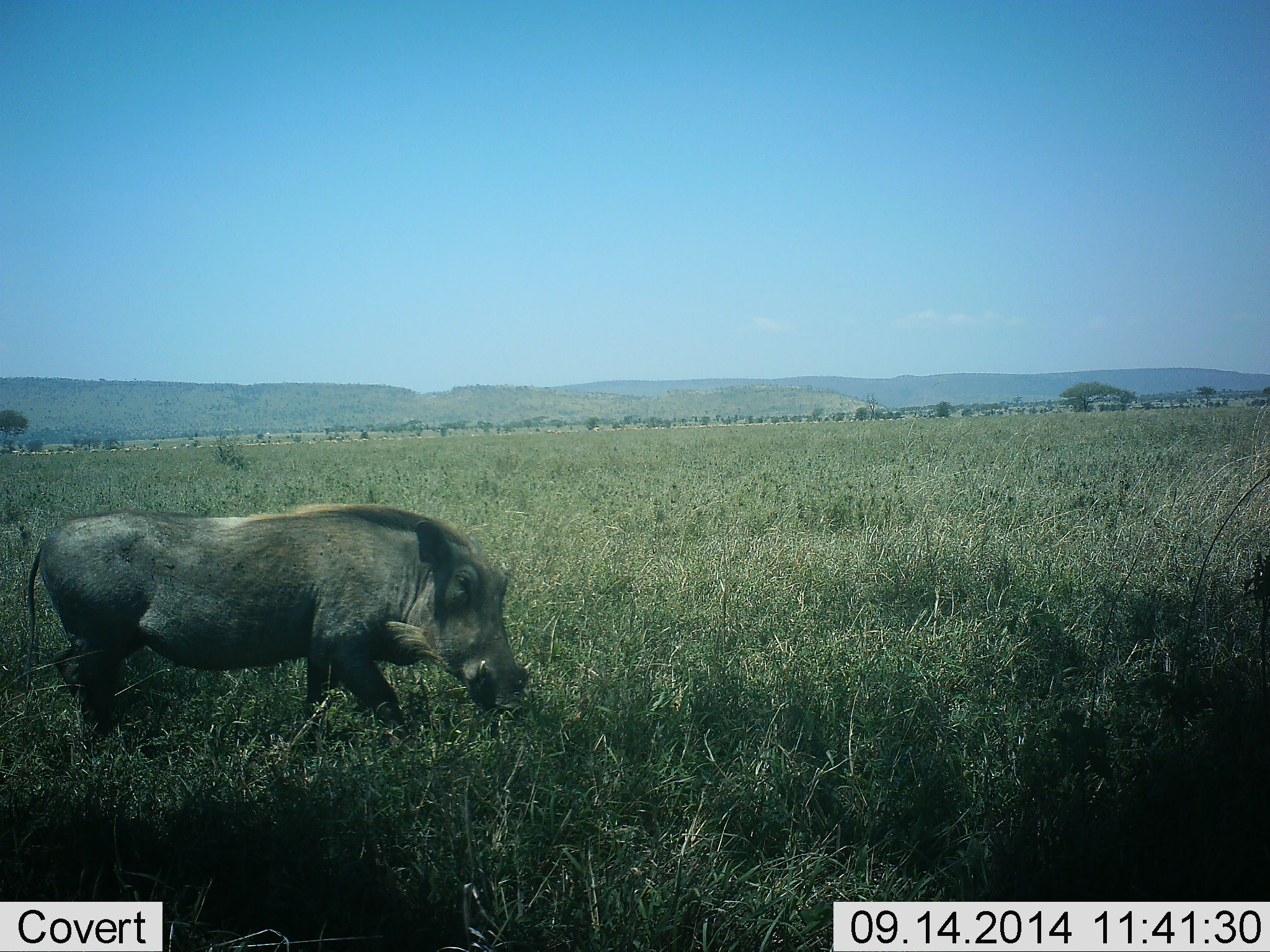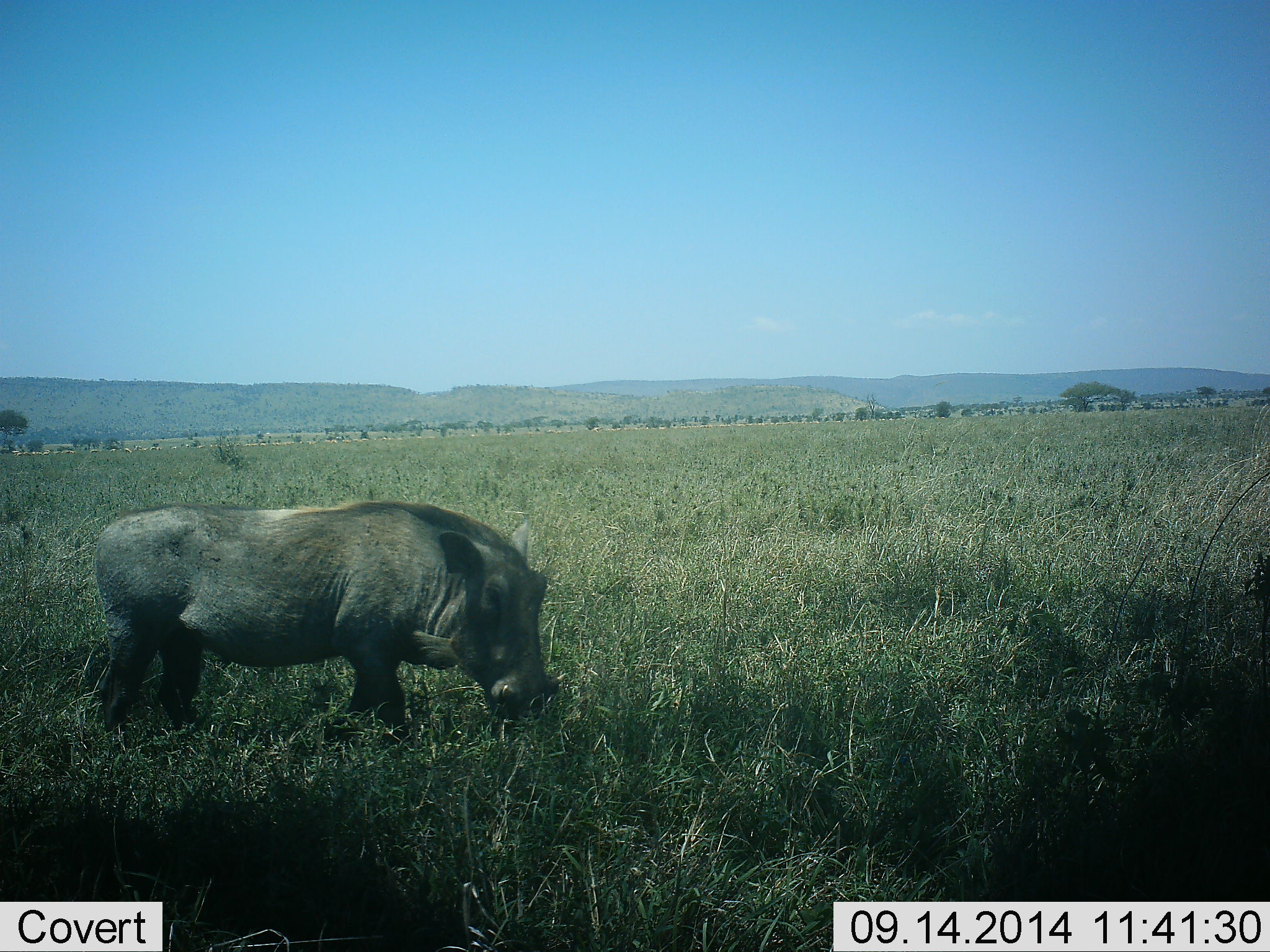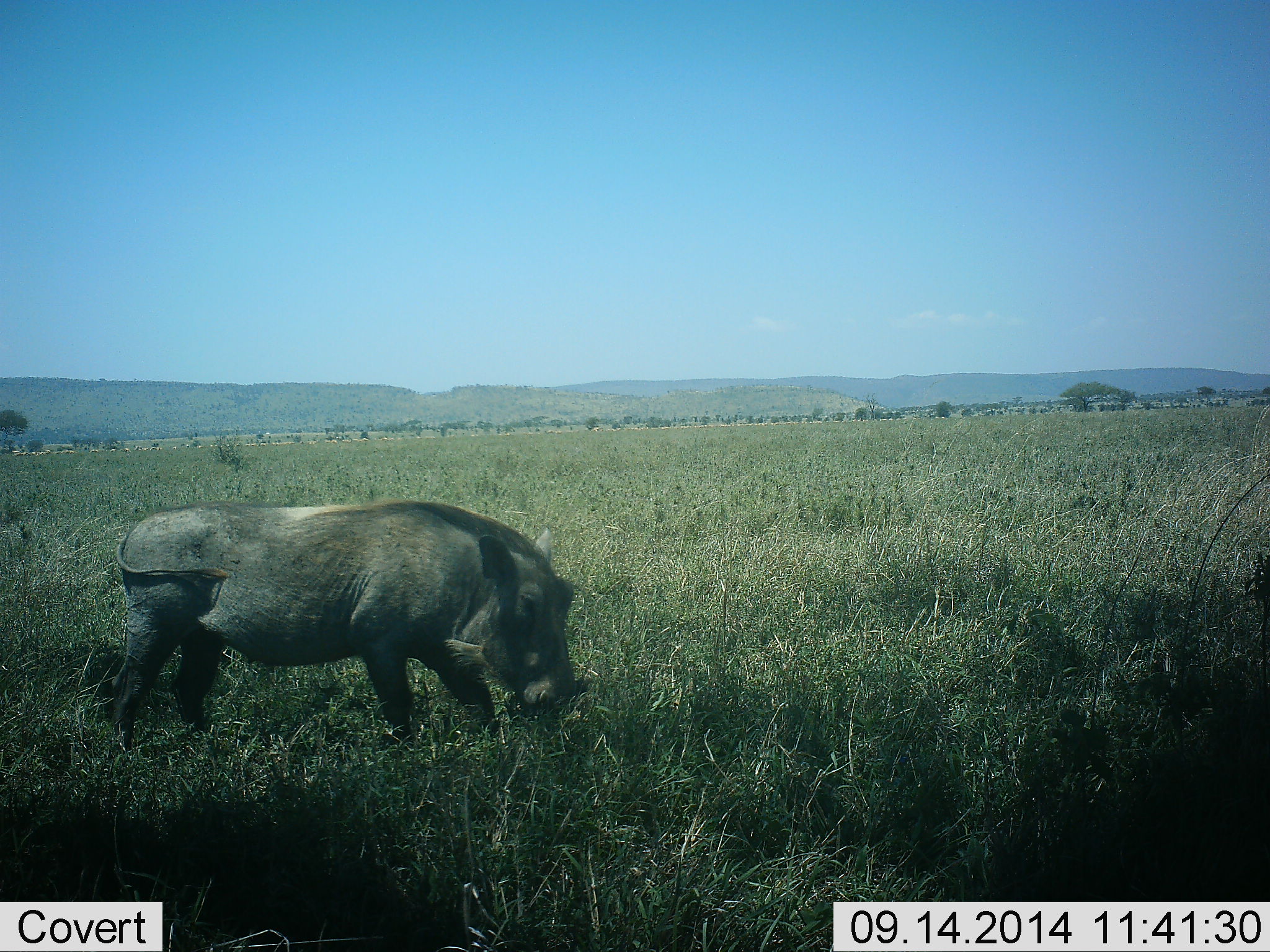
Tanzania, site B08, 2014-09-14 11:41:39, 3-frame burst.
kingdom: Animalia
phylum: Chordata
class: Mammalia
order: Artiodactyla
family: Suidae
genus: Phacochoerus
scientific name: Phacochoerus africanus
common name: warthog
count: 1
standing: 20%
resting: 0%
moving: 40%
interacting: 0%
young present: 0%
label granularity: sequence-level